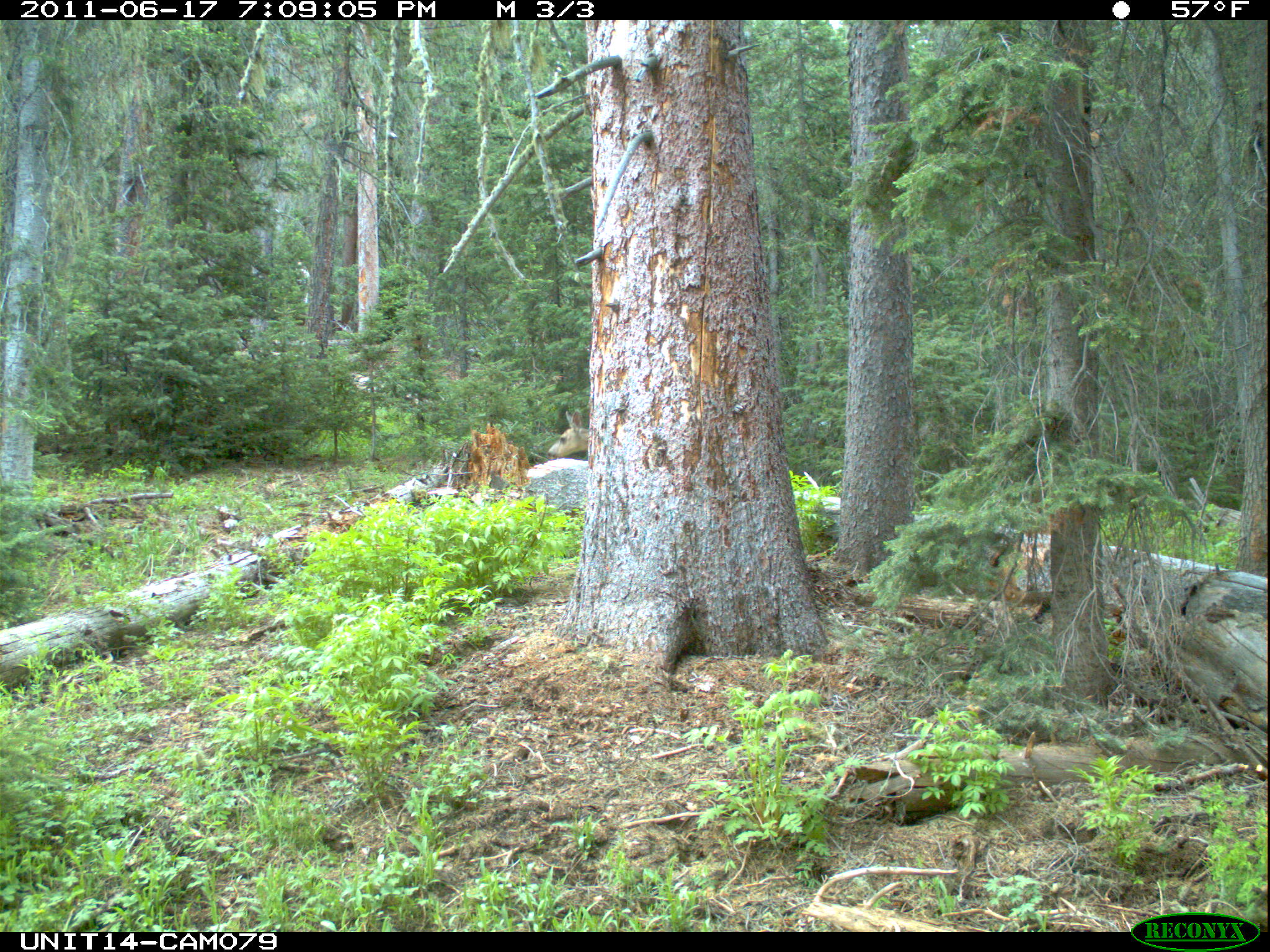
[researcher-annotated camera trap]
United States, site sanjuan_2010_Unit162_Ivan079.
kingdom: Animalia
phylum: Chordata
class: Mammalia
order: Artiodactyla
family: Cervidae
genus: Odocoileus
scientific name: Odocoileus hemionus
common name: mule deer